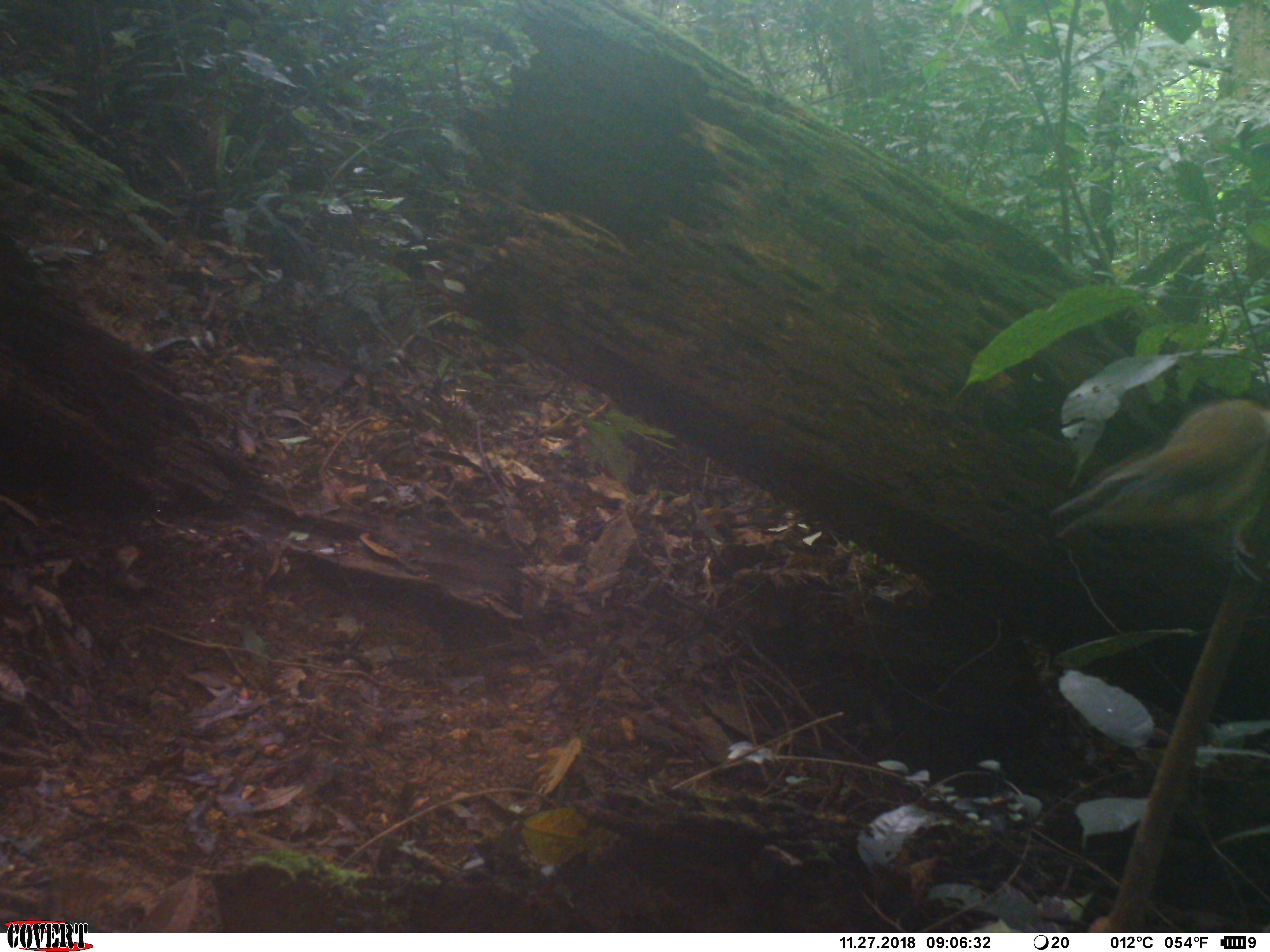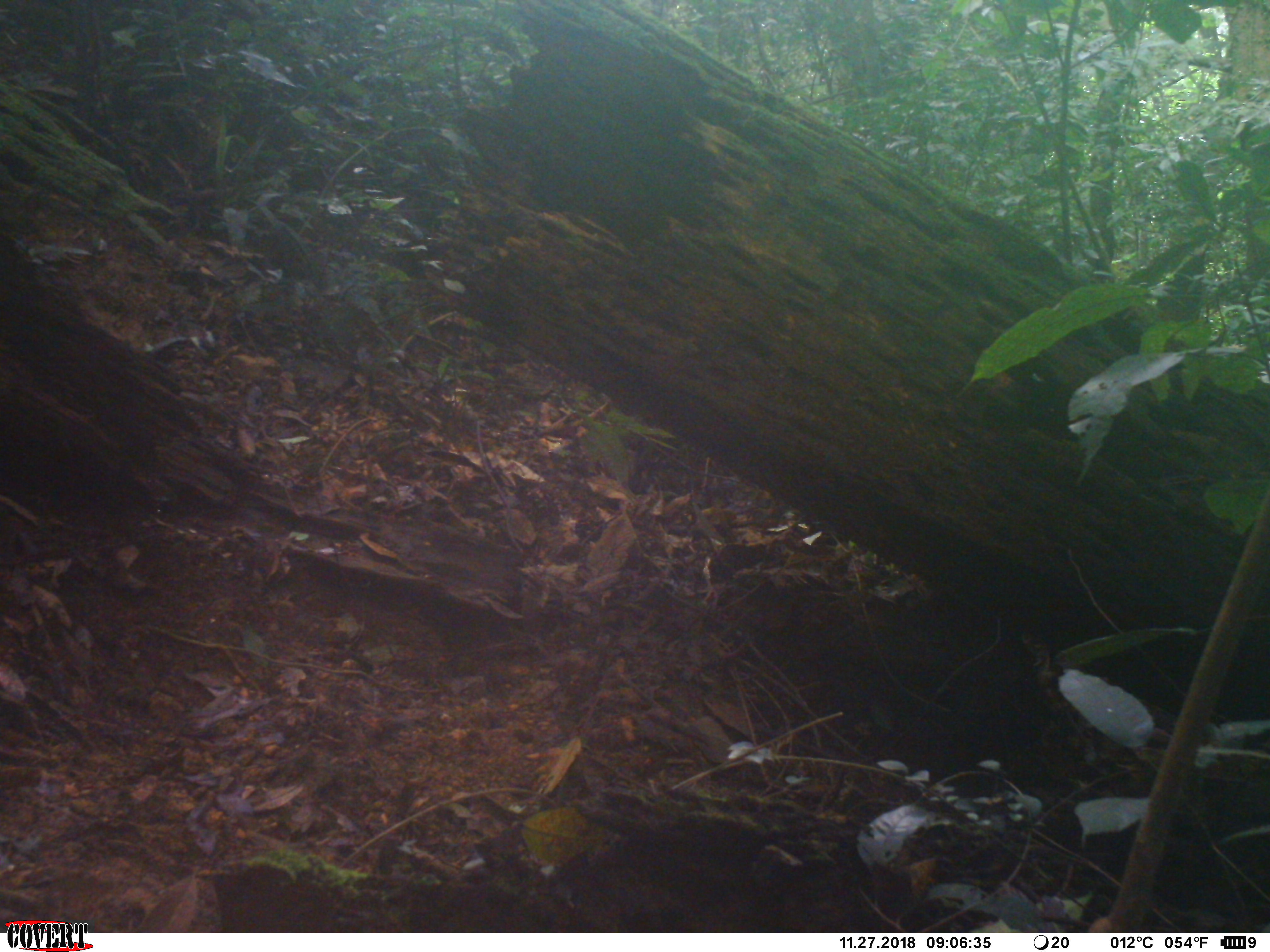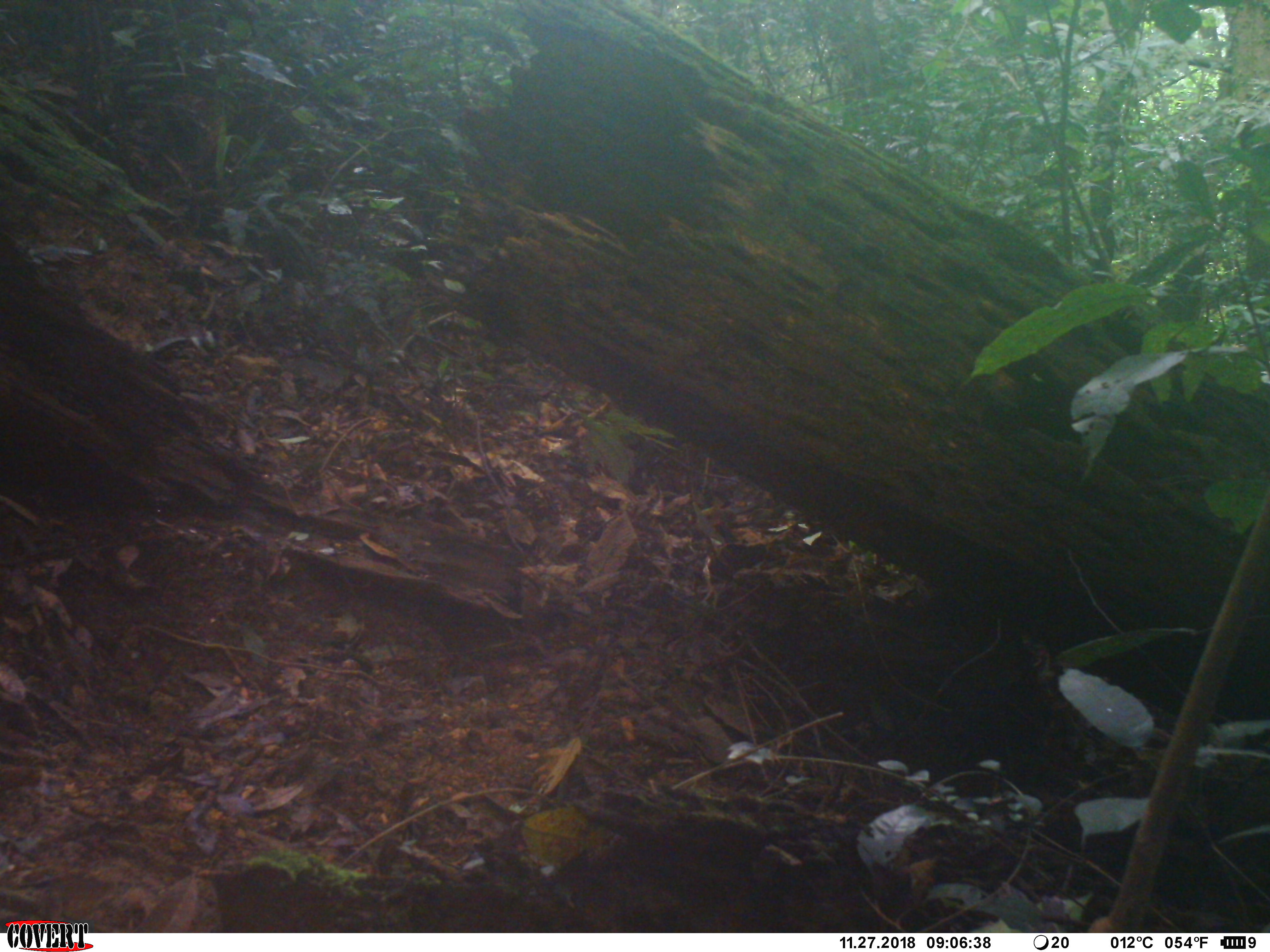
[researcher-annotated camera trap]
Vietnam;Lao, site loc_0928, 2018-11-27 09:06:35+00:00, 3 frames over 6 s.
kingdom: Animalia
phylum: Chordata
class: Aves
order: Passeriformes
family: Leiothrichidae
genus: Pterorhinus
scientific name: Pterorhinus pectoralis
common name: necklaced laughingthrush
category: necklaced laughingthrush sp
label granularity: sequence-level